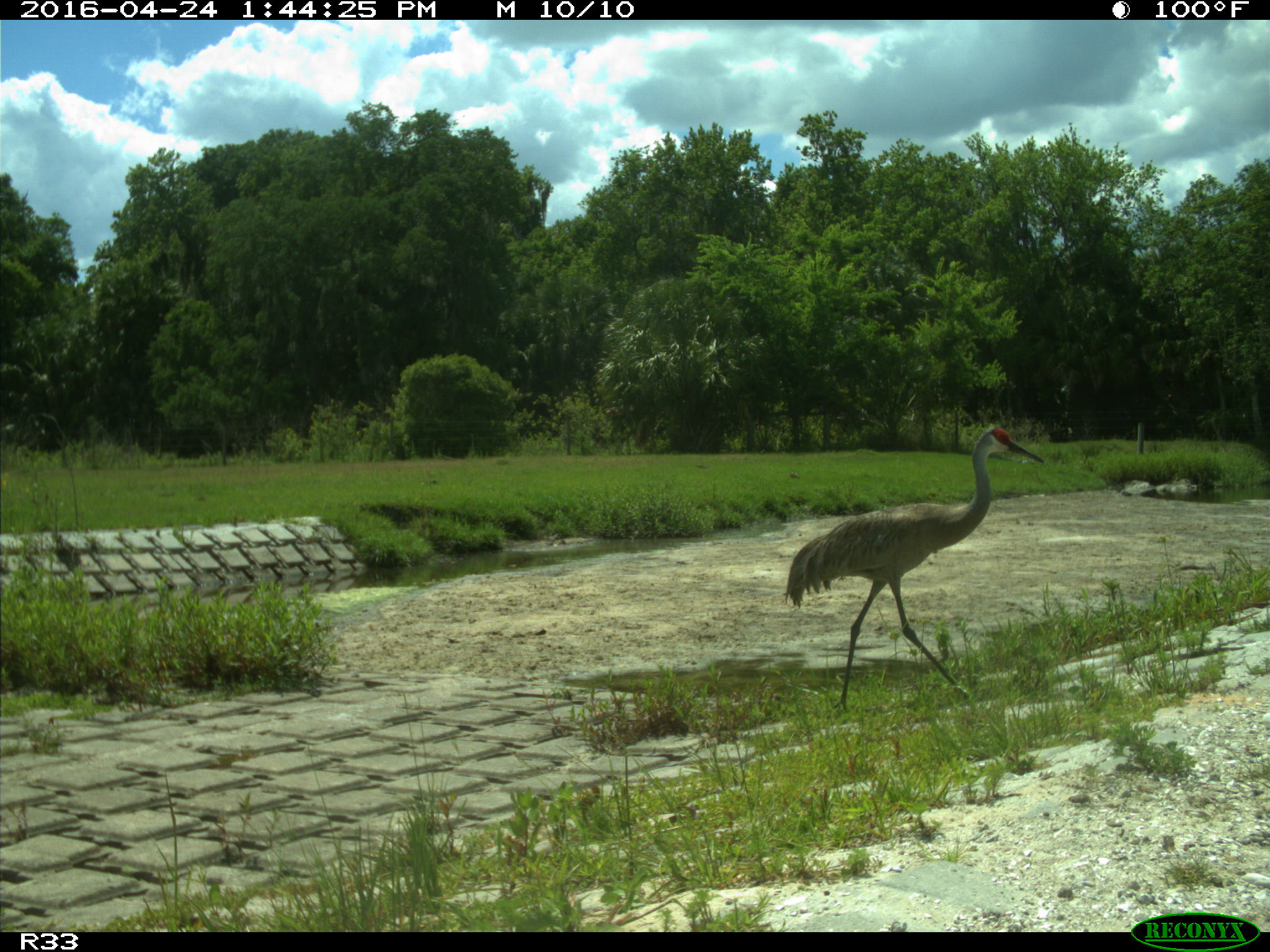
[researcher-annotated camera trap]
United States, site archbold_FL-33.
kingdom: Animalia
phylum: Chordata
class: Aves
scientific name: Aves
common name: birds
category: unidentified bird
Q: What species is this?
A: Unidentified bird (birds) (Aves).